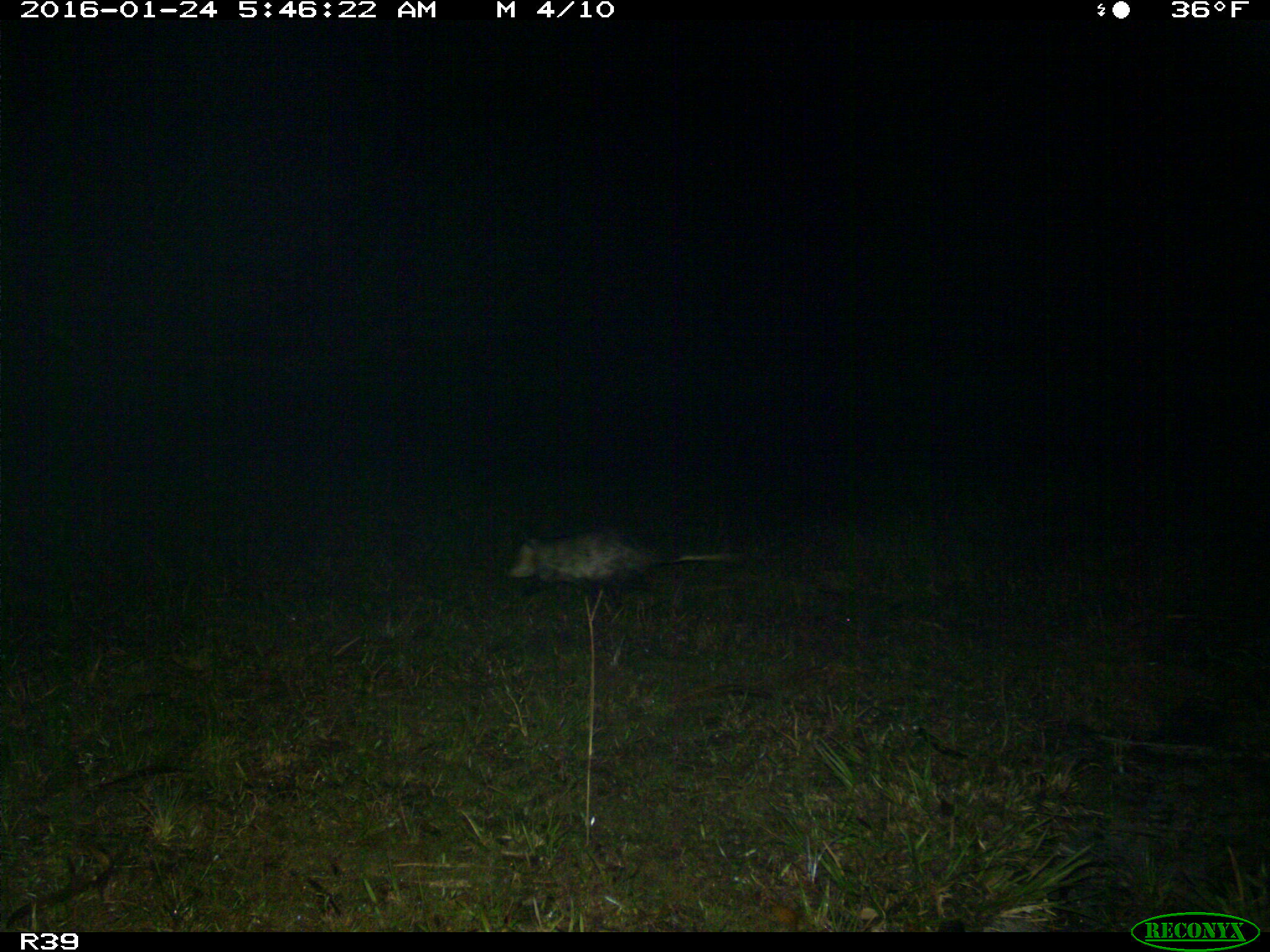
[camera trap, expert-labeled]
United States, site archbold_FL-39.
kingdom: Animalia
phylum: Chordata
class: Mammalia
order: Didelphimorphia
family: Didelphidae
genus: Didelphis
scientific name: Didelphis virginiana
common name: virginia opossum